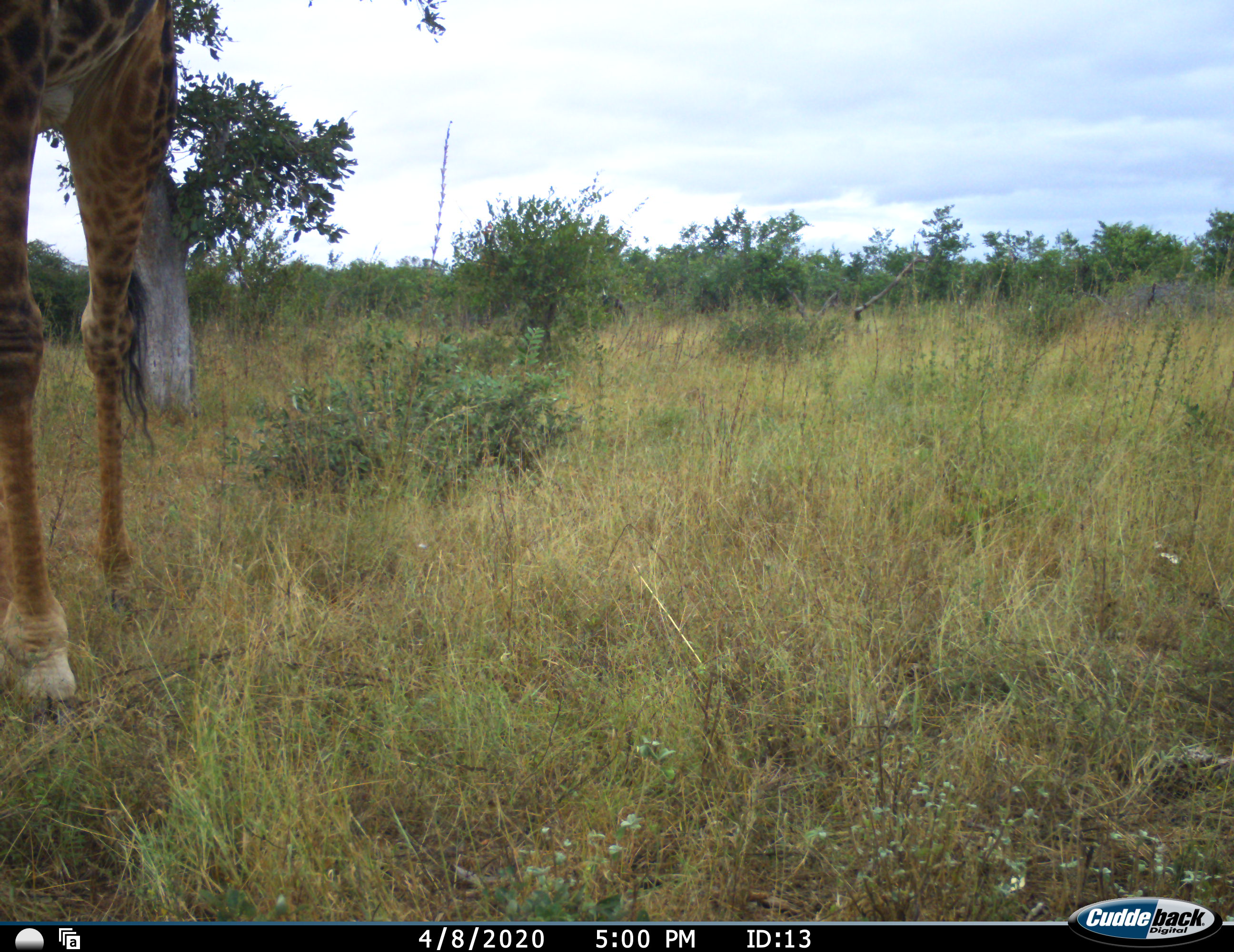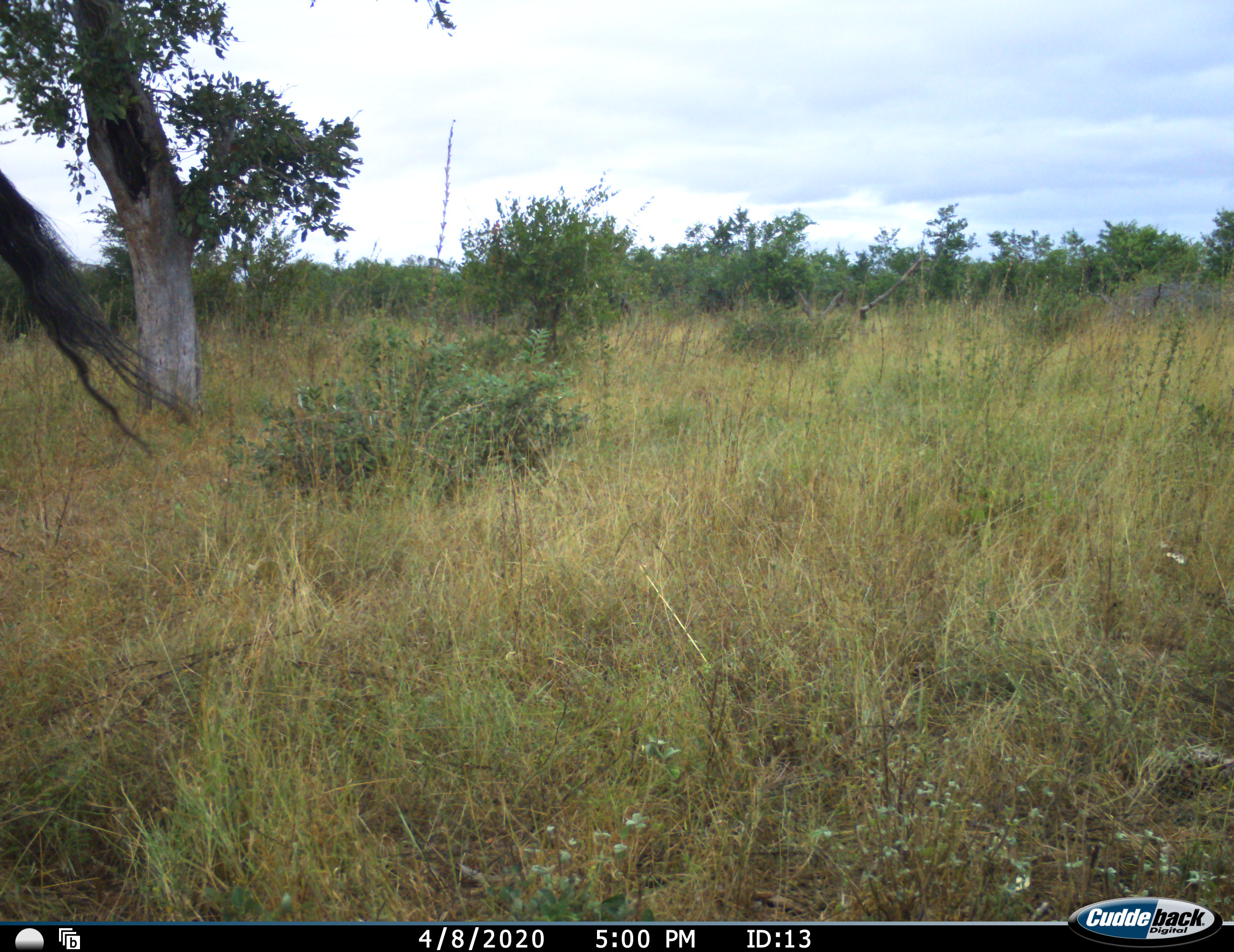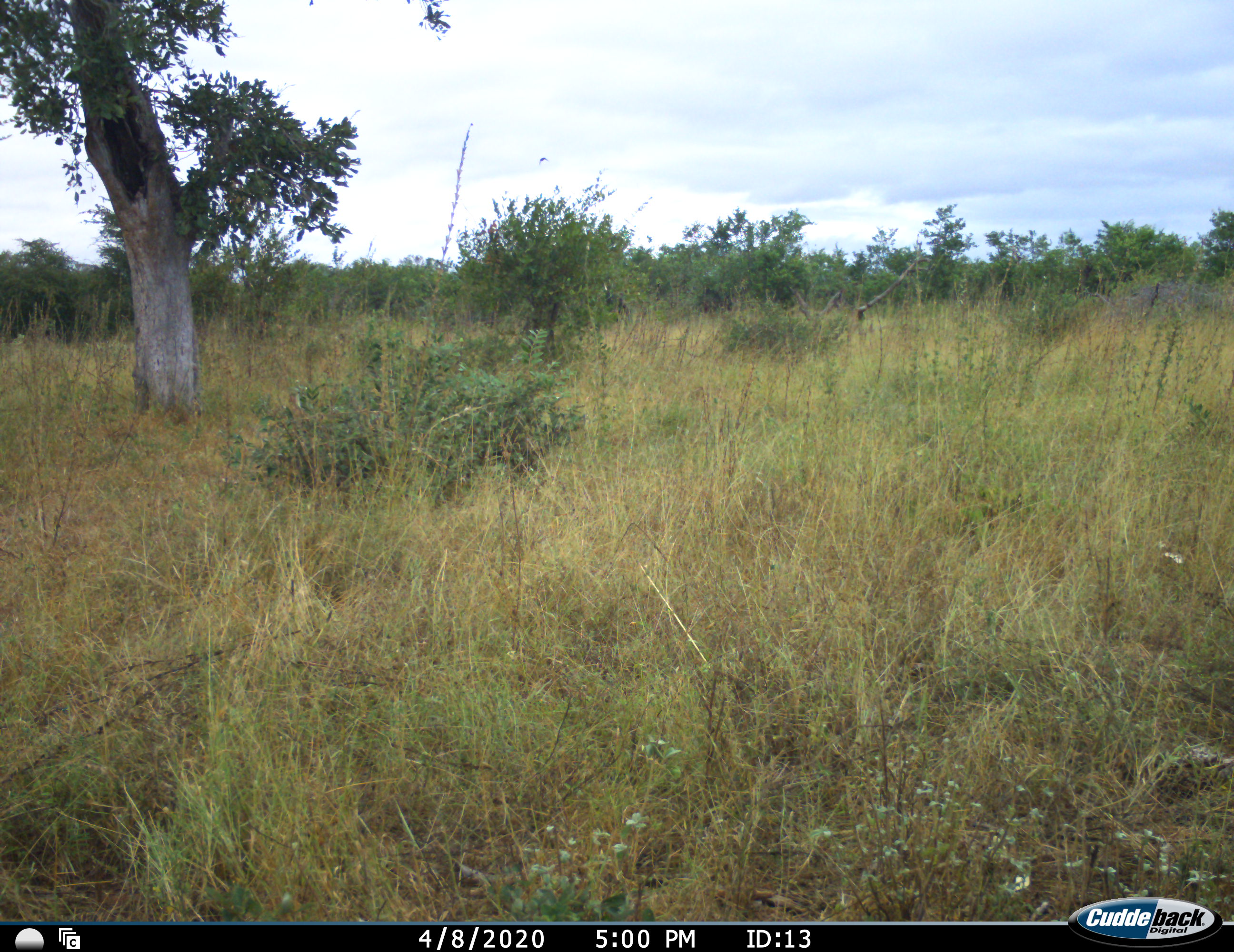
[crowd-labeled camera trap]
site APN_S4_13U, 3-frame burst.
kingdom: Animalia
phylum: Chordata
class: Mammalia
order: Artiodactyla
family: Giraffidae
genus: Giraffa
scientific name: Giraffa camelopardalis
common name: giraffe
Giraffe (Giraffa camelopardalis), count 1. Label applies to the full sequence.